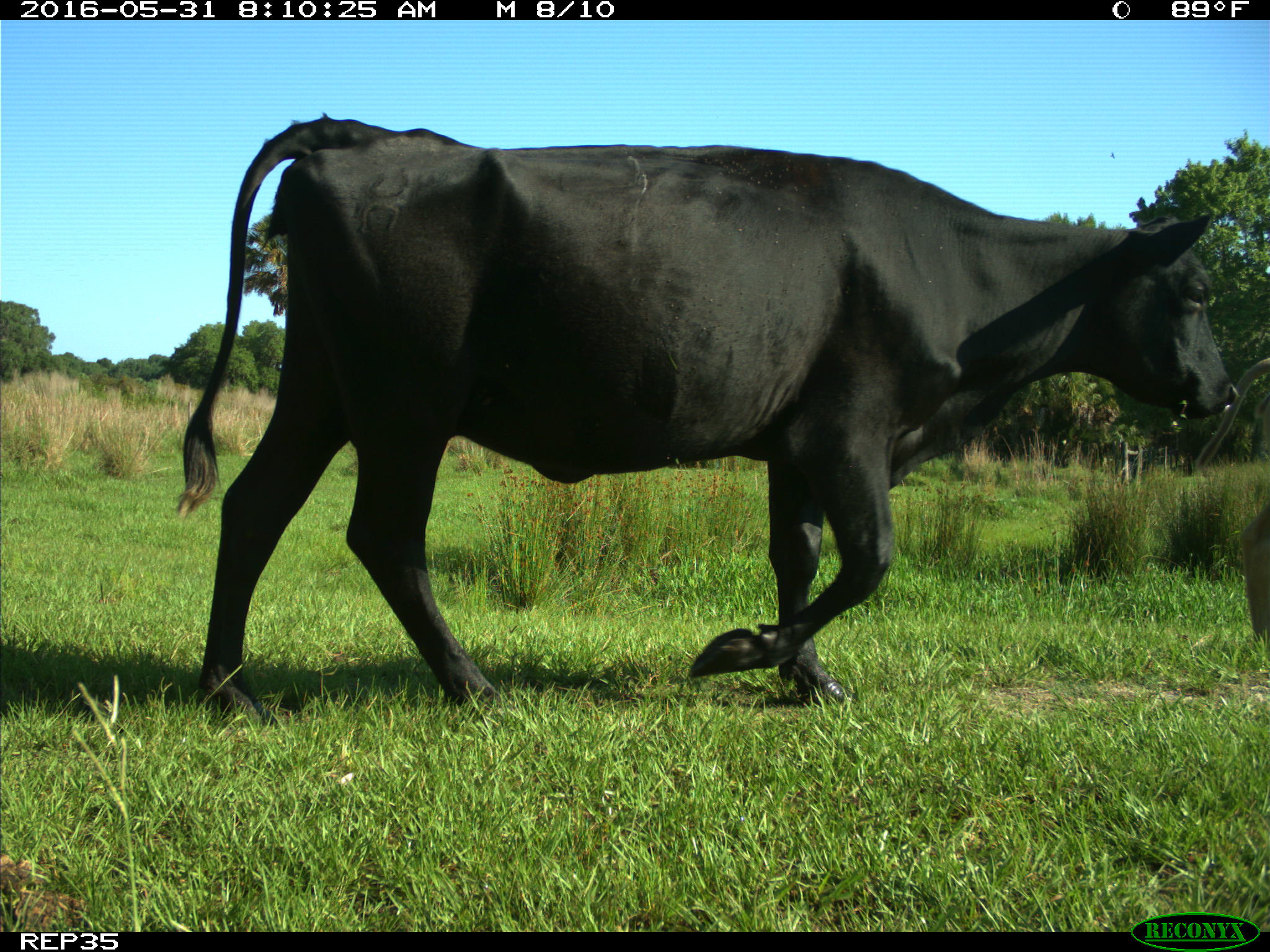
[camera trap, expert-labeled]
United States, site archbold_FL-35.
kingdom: Animalia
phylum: Chordata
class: Mammalia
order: Artiodactyla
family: Bovidae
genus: Bos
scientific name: Bos taurus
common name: domestic cow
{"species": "Bos taurus (domestic cow)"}